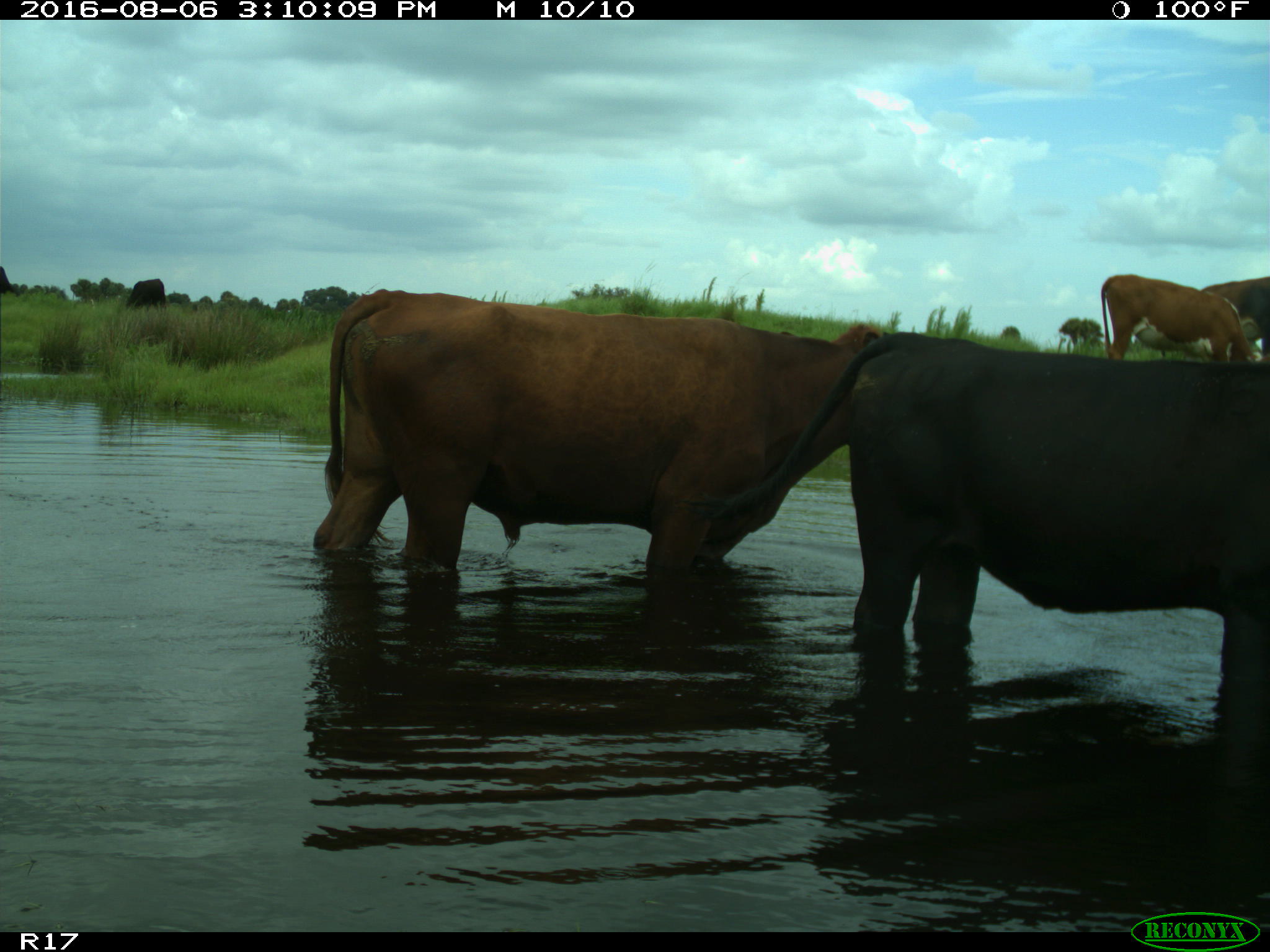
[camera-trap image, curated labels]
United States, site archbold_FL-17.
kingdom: Animalia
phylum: Chordata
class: Mammalia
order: Artiodactyla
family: Bovidae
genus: Bos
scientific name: Bos taurus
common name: domestic cow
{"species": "Bos taurus (domestic cow)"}